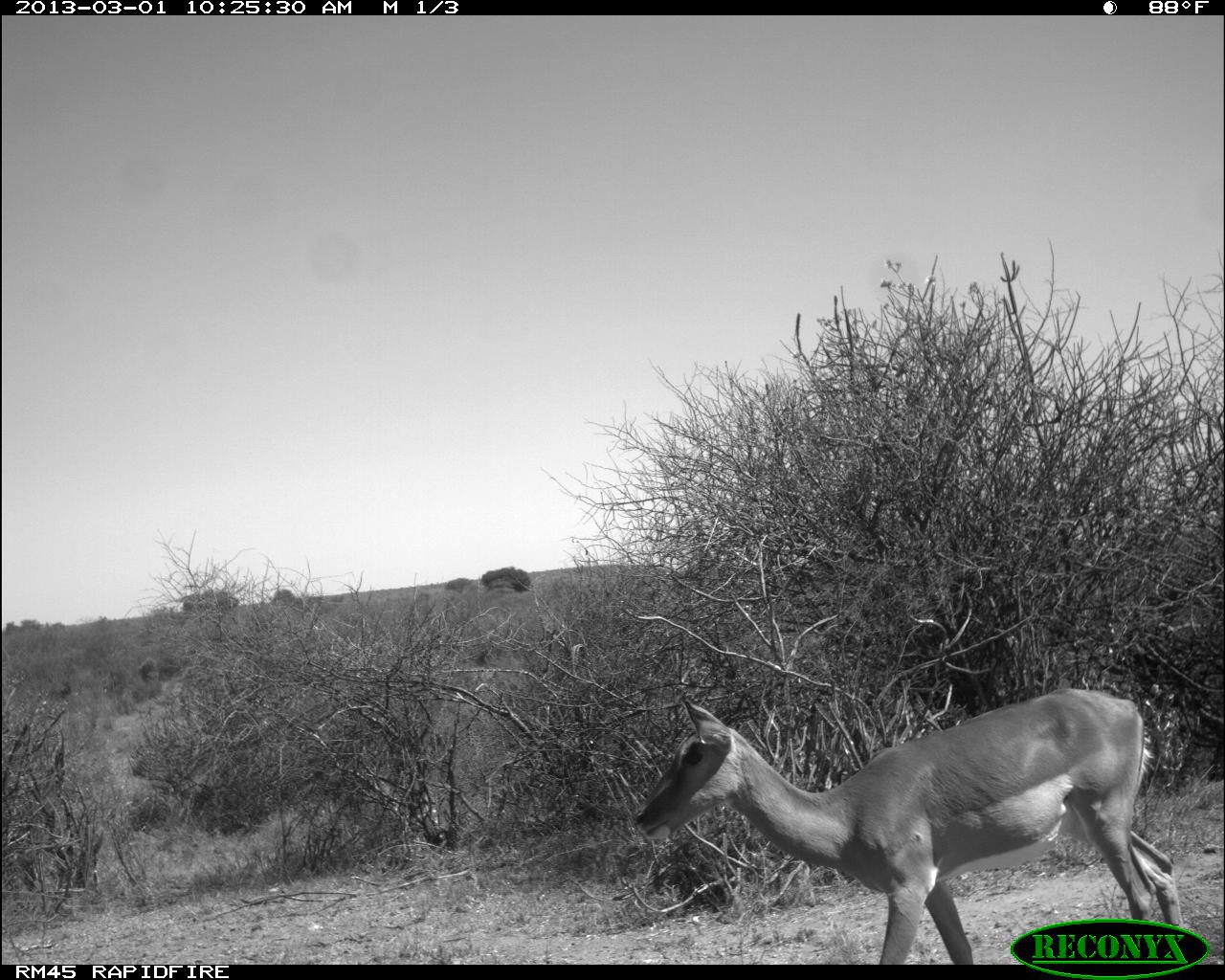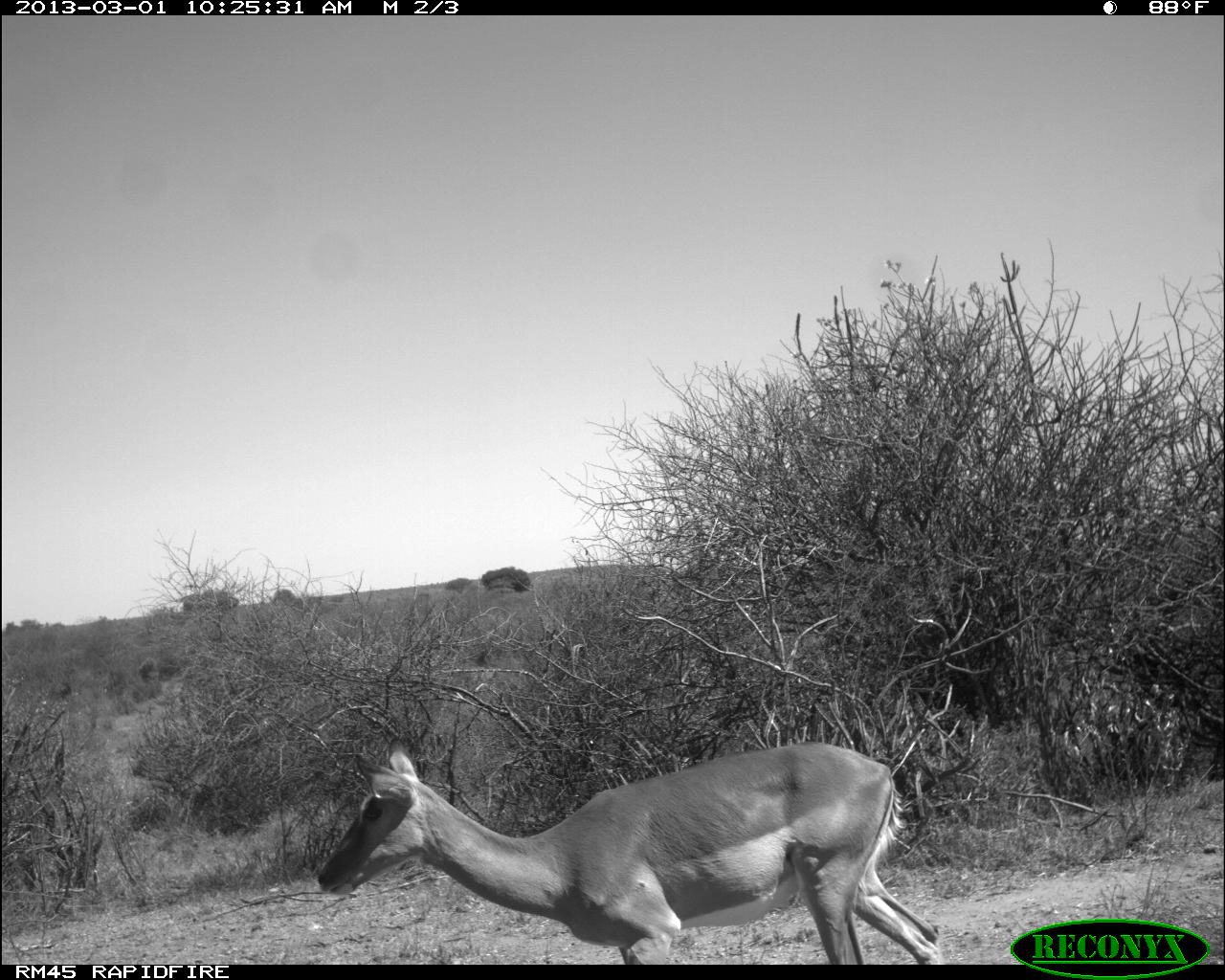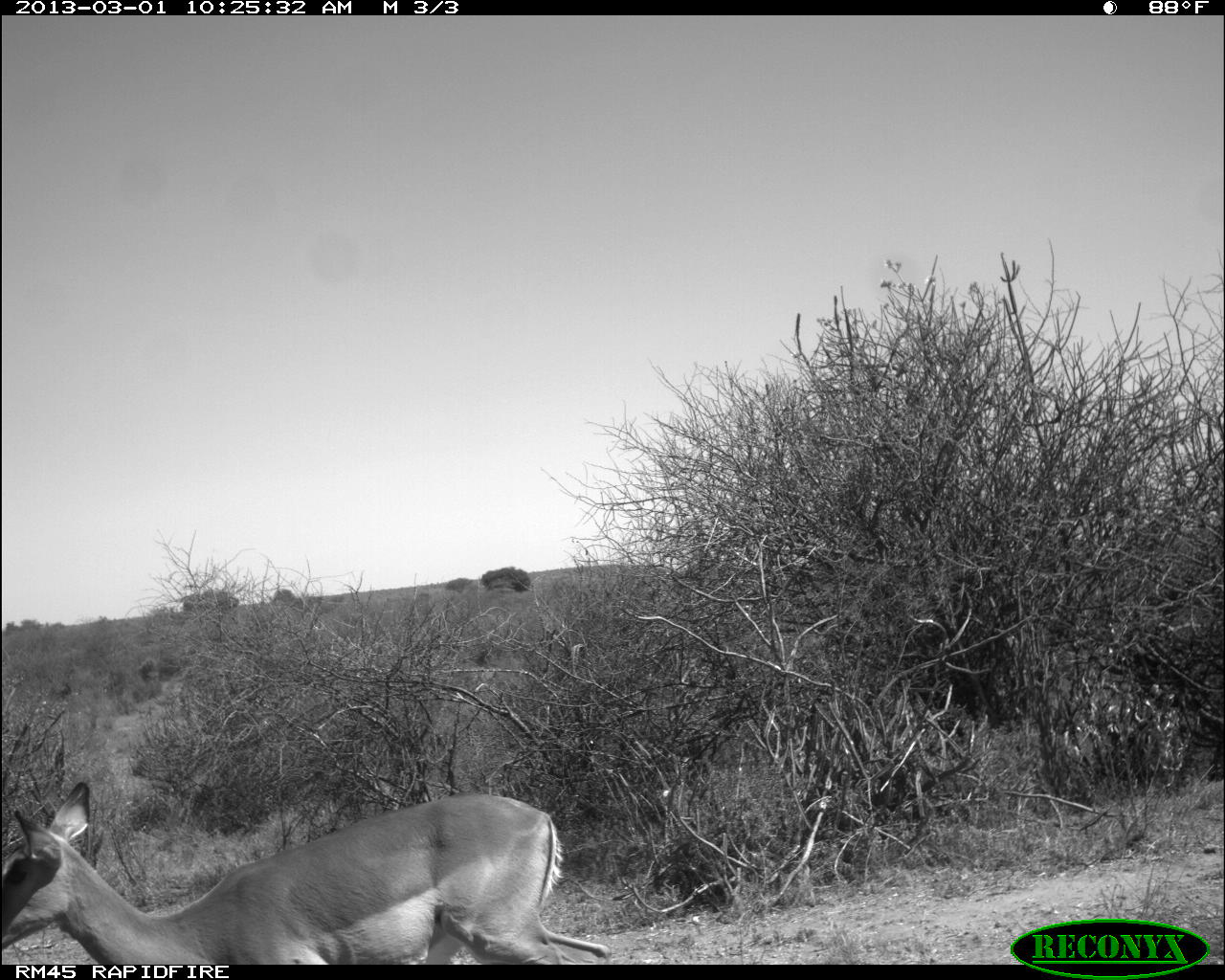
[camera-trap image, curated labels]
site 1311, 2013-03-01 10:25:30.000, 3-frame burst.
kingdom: Animalia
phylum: Chordata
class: Mammalia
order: Artiodactyla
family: Bovidae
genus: Aepyceros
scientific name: Aepyceros melampus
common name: impala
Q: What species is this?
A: Aepyceros melampus (impala).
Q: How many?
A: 1.